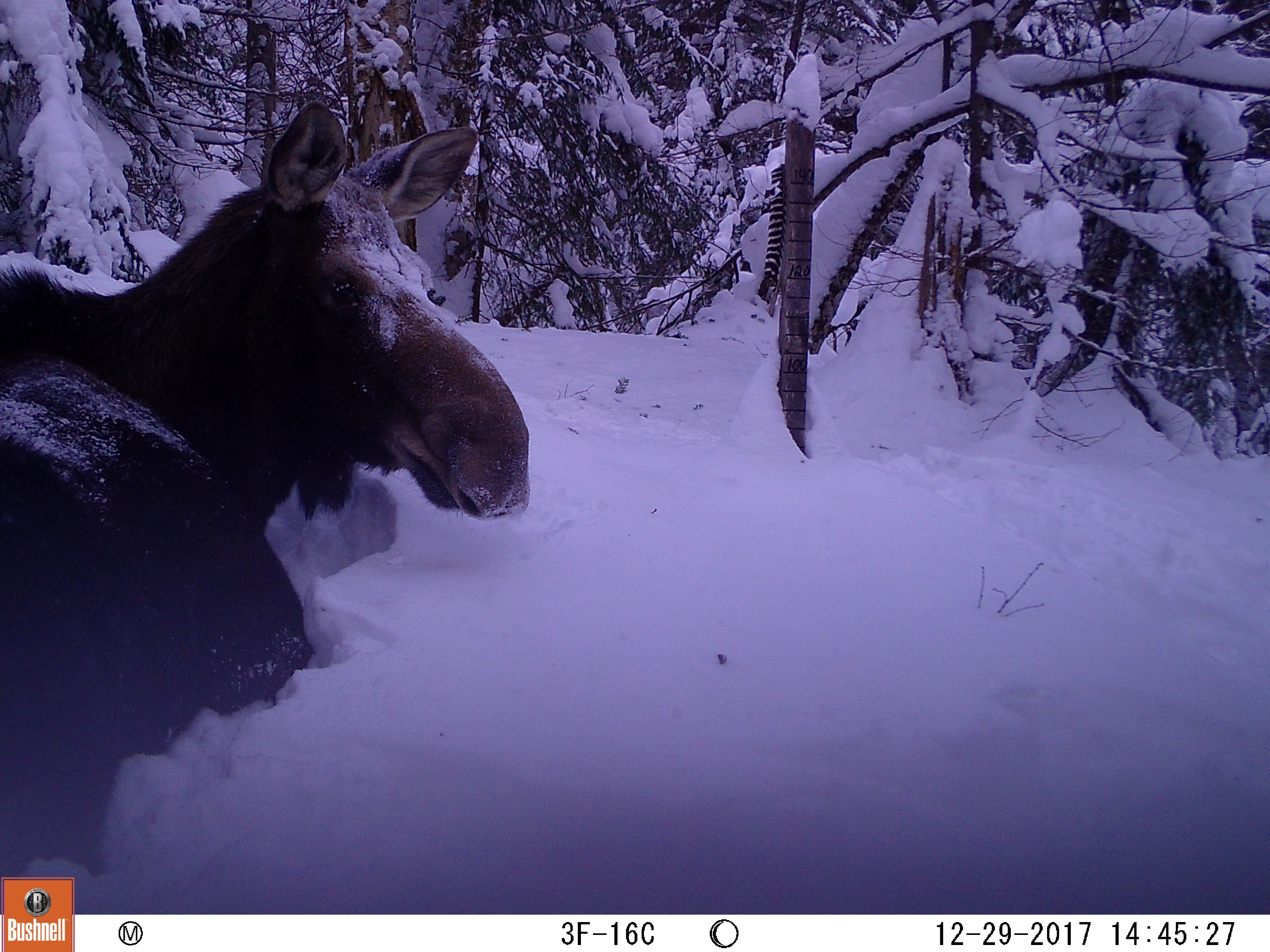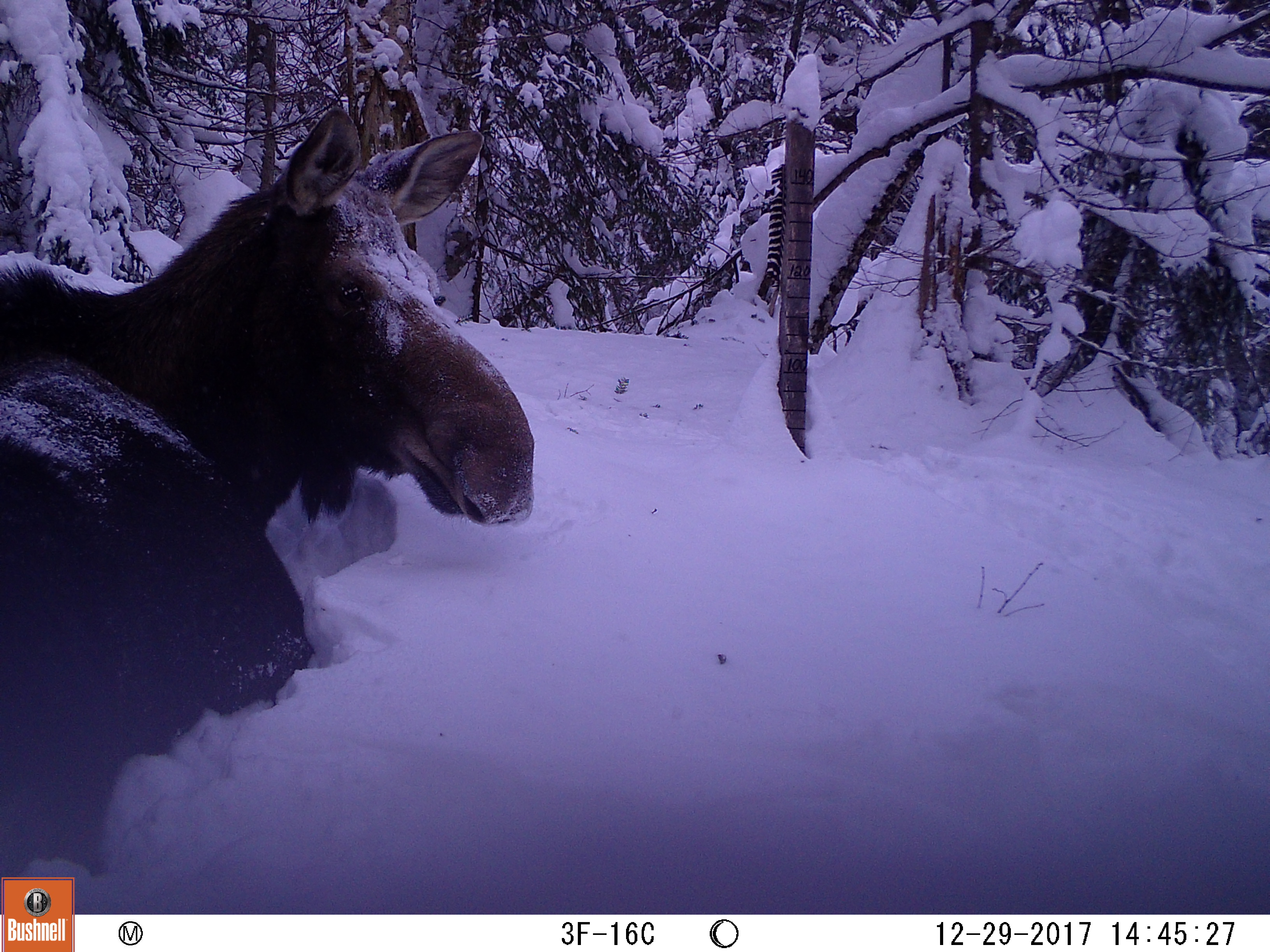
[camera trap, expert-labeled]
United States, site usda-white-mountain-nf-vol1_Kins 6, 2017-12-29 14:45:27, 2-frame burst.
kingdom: Animalia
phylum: Chordata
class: Mammalia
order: Artiodactyla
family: Cervidae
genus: Alces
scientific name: Alces alces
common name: moose